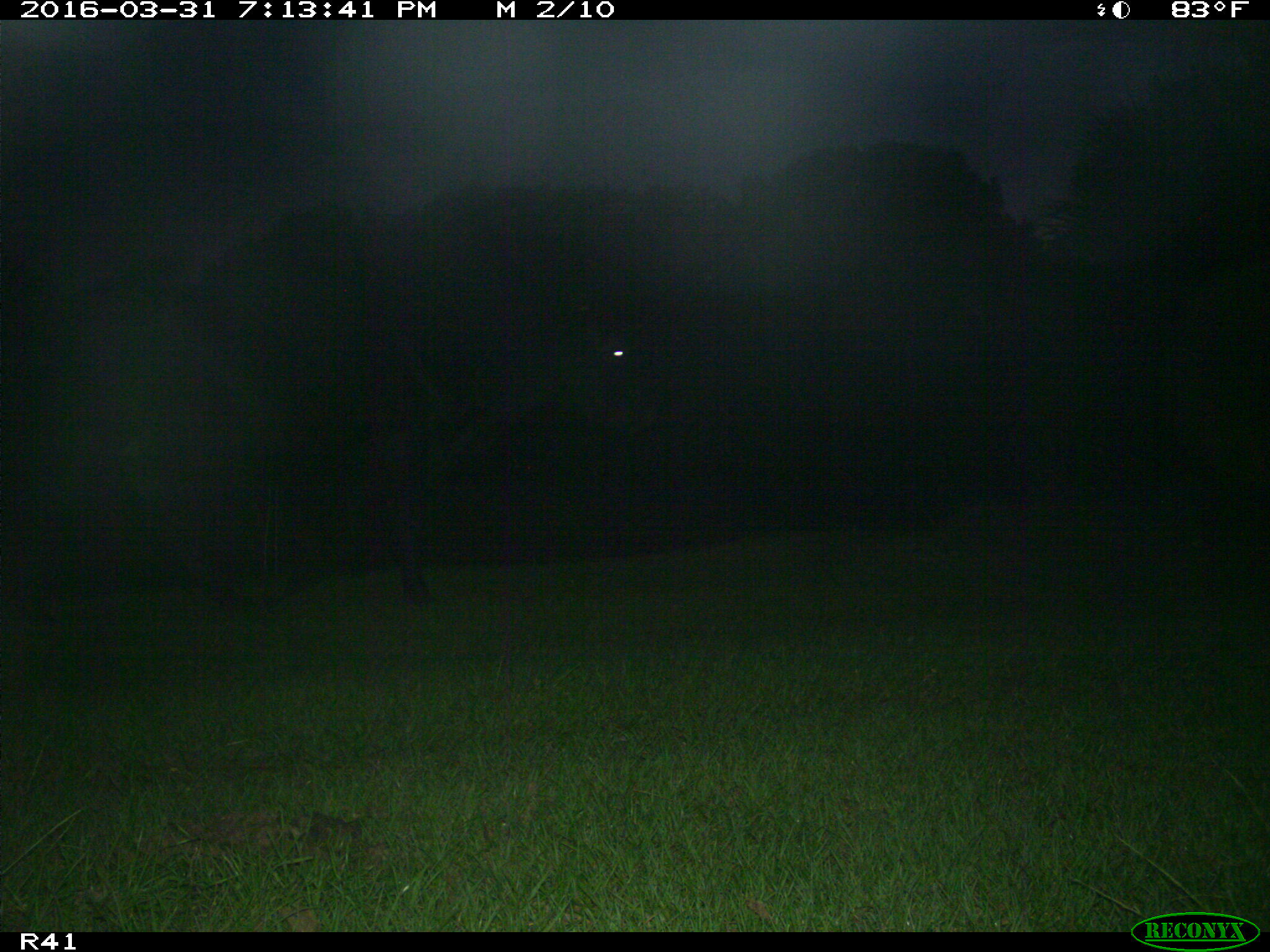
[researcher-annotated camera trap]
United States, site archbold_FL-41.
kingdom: Animalia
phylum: Chordata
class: Mammalia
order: Artiodactyla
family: Bovidae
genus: Bos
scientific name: Bos taurus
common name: domestic cow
Bos taurus (domestic cow).